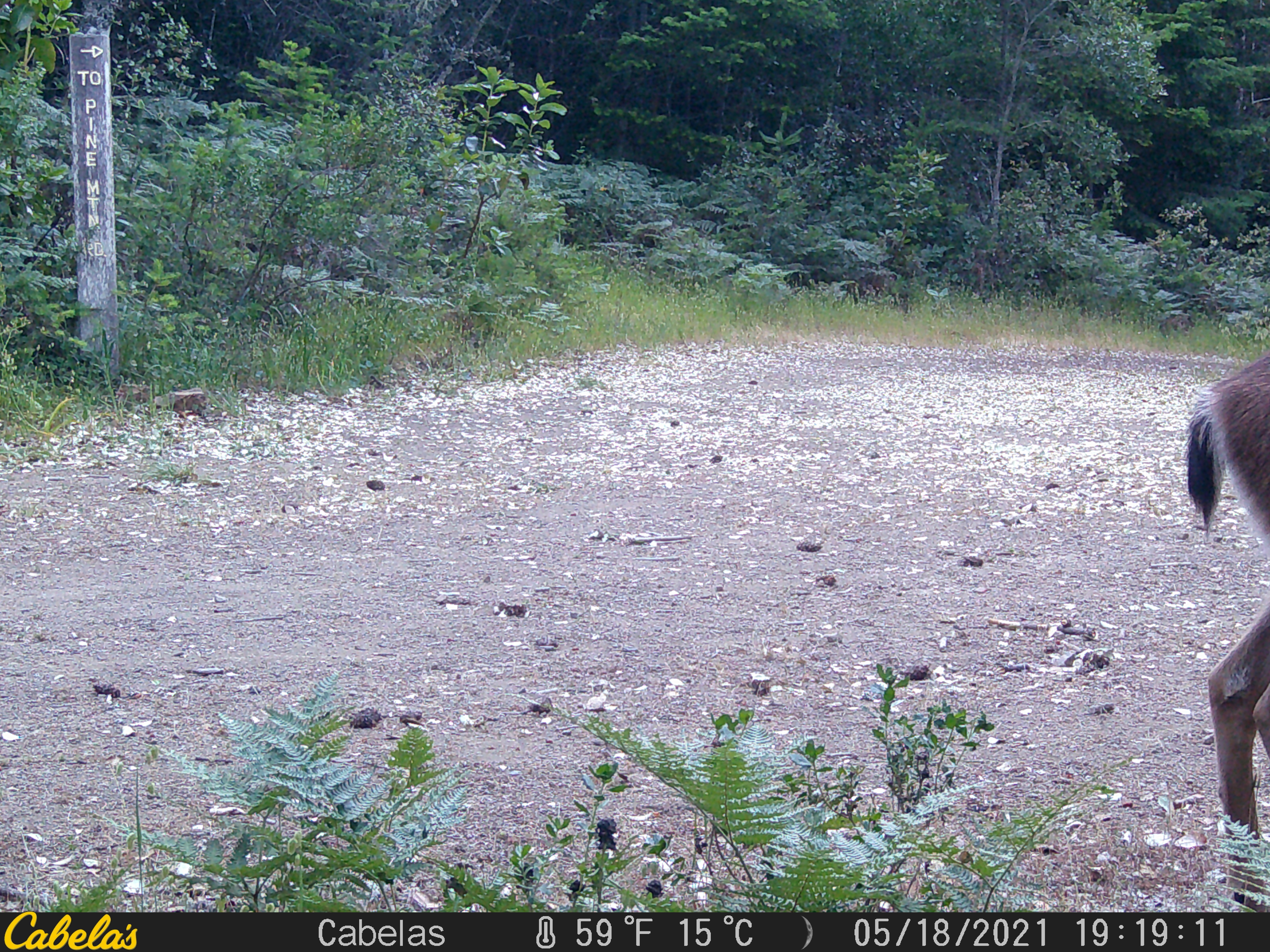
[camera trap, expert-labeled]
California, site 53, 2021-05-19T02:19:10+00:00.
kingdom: Animalia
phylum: Chordata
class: Mammalia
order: Artiodactyla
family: Cervidae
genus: Odocoileus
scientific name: Odocoileus hemionus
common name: mule deer